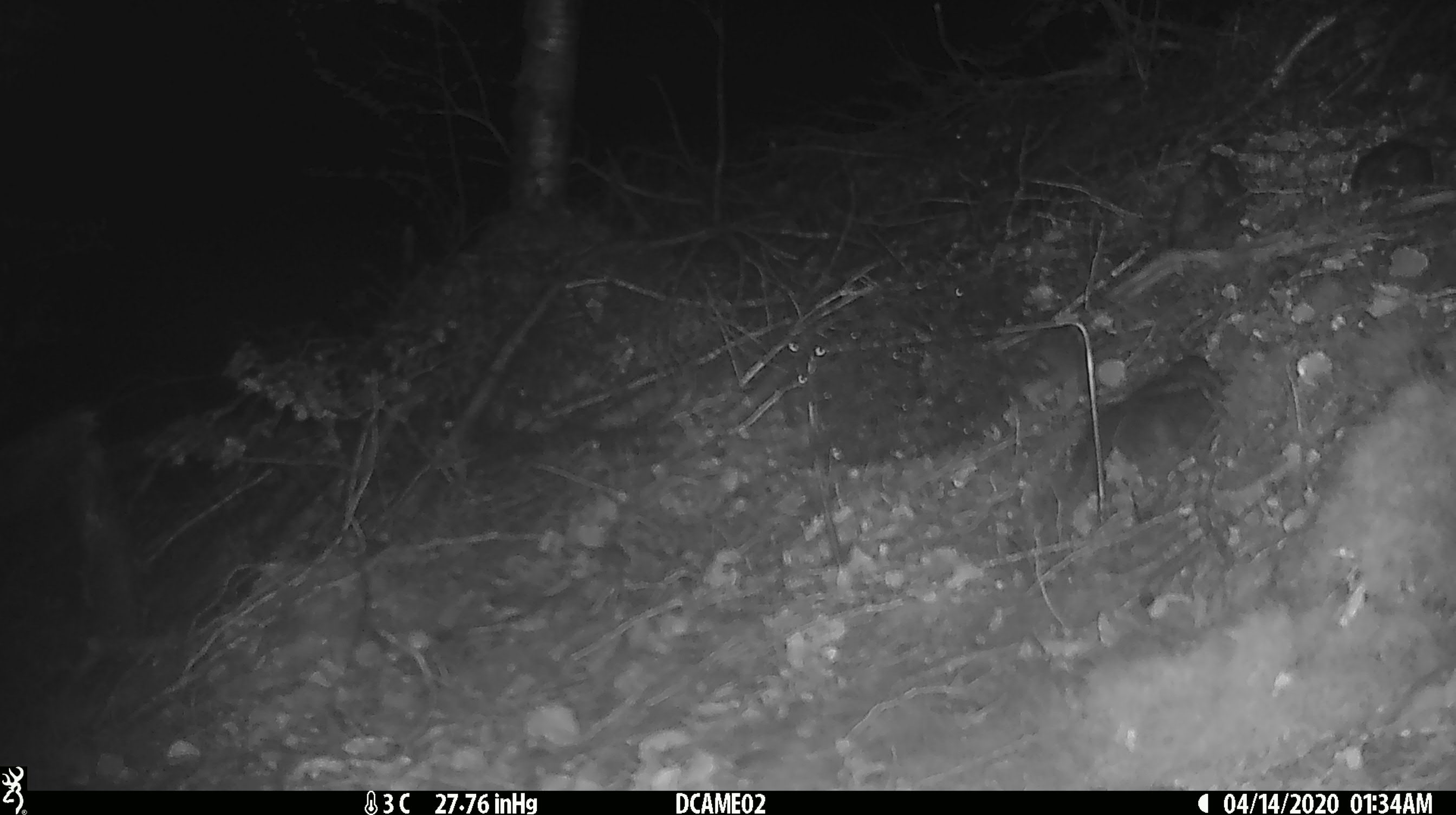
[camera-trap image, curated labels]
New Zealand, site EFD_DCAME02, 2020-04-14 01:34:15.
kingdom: Animalia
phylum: Chordata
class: Mammalia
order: Rodentia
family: Muridae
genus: Mus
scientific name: Mus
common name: mouse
Mouse (Mus).